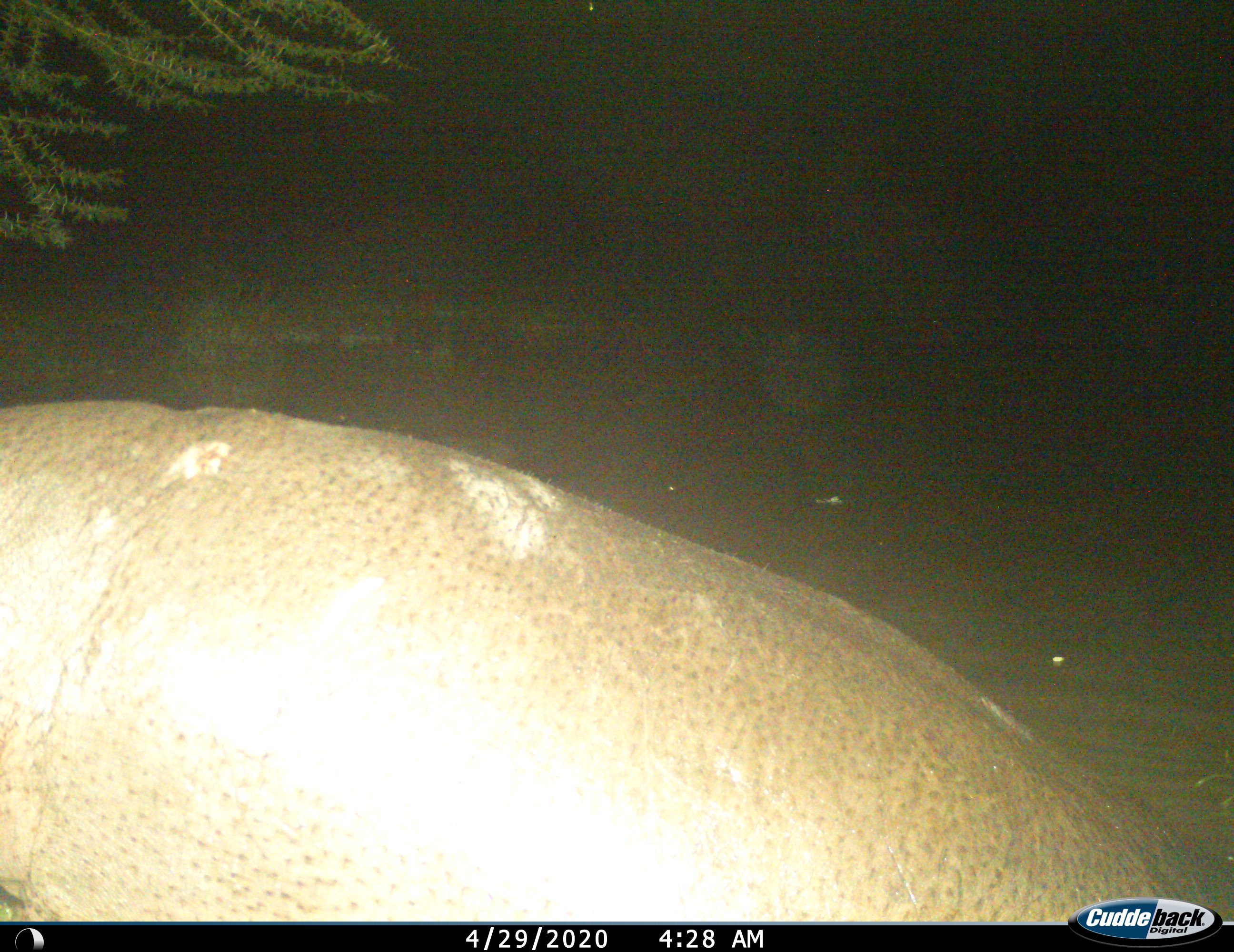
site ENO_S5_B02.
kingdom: Animalia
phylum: Chordata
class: Mammalia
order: Artiodactyla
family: Hippopotamidae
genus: Hippopotamus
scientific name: Hippopotamus amphibius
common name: hippopotamus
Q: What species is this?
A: Hippopotamus (Hippopotamus amphibius).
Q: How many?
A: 1.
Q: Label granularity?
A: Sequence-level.